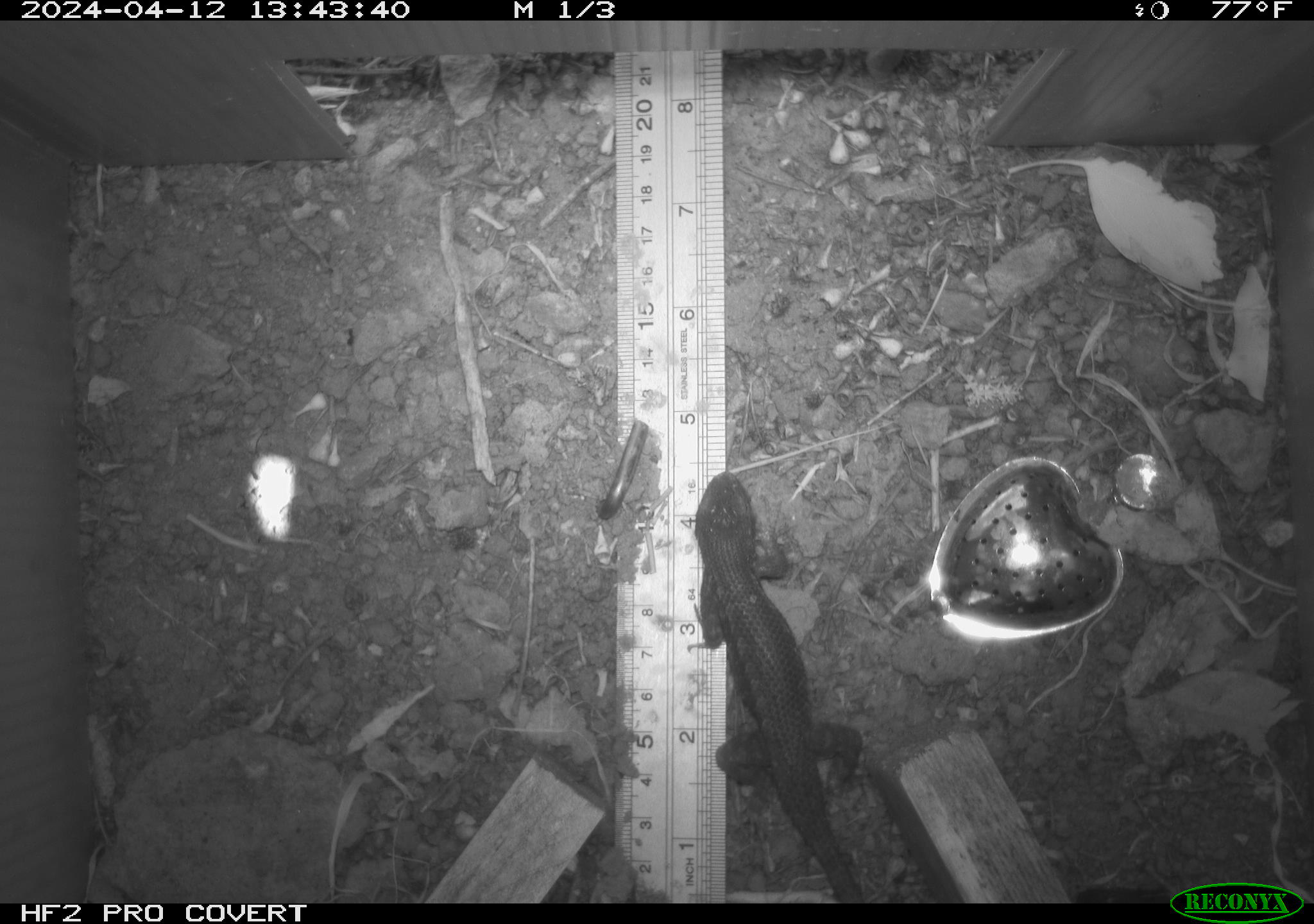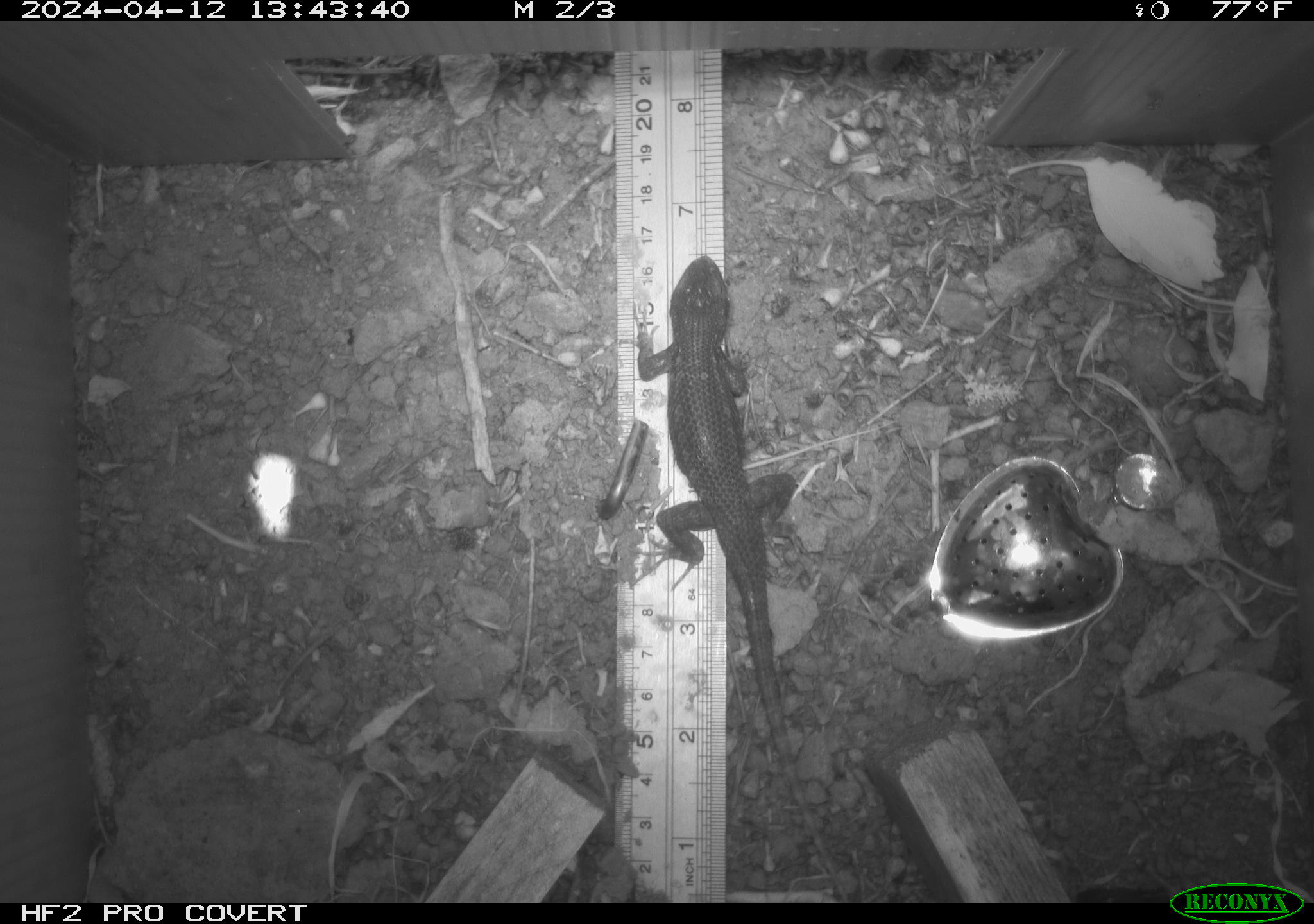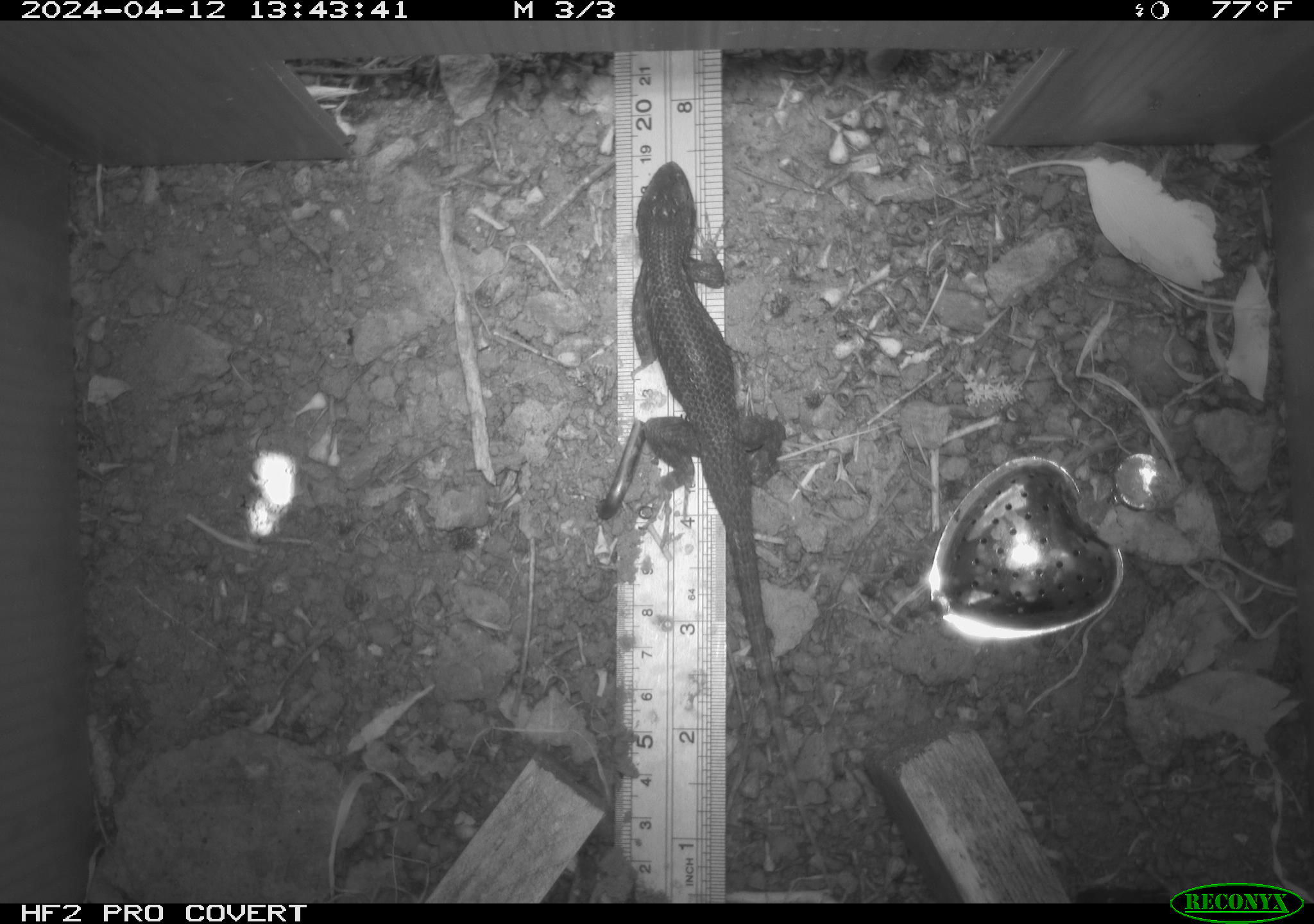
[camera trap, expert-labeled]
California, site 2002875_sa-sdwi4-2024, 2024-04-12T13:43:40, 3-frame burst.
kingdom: Animalia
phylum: Chordata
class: Reptilia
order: Squamata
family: Phrynosomatidae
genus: Sceloporus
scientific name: Sceloporus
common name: spiny lizards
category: sceloporus species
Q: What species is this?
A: Sceloporus species (spiny lizards) (Sceloporus).